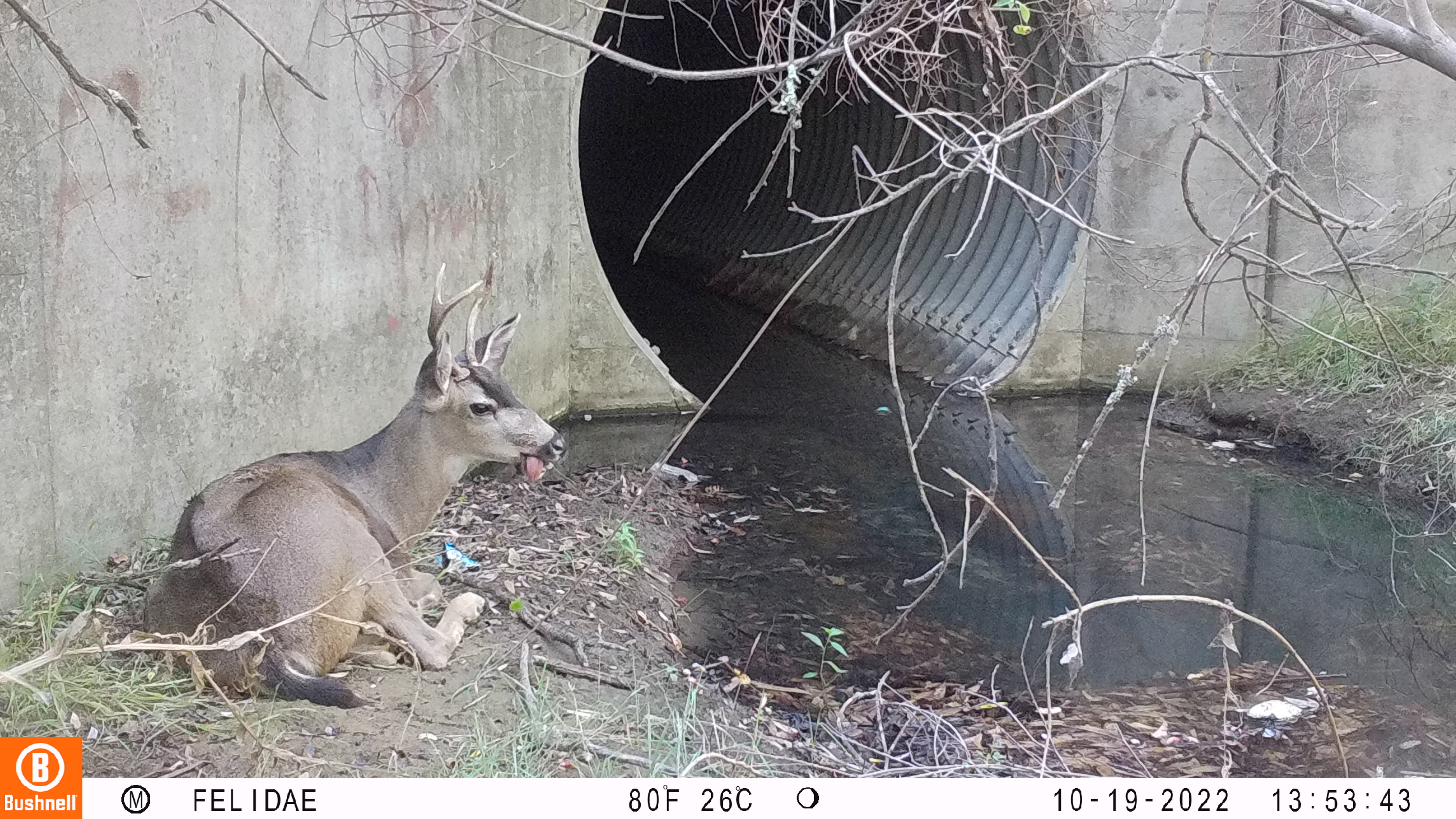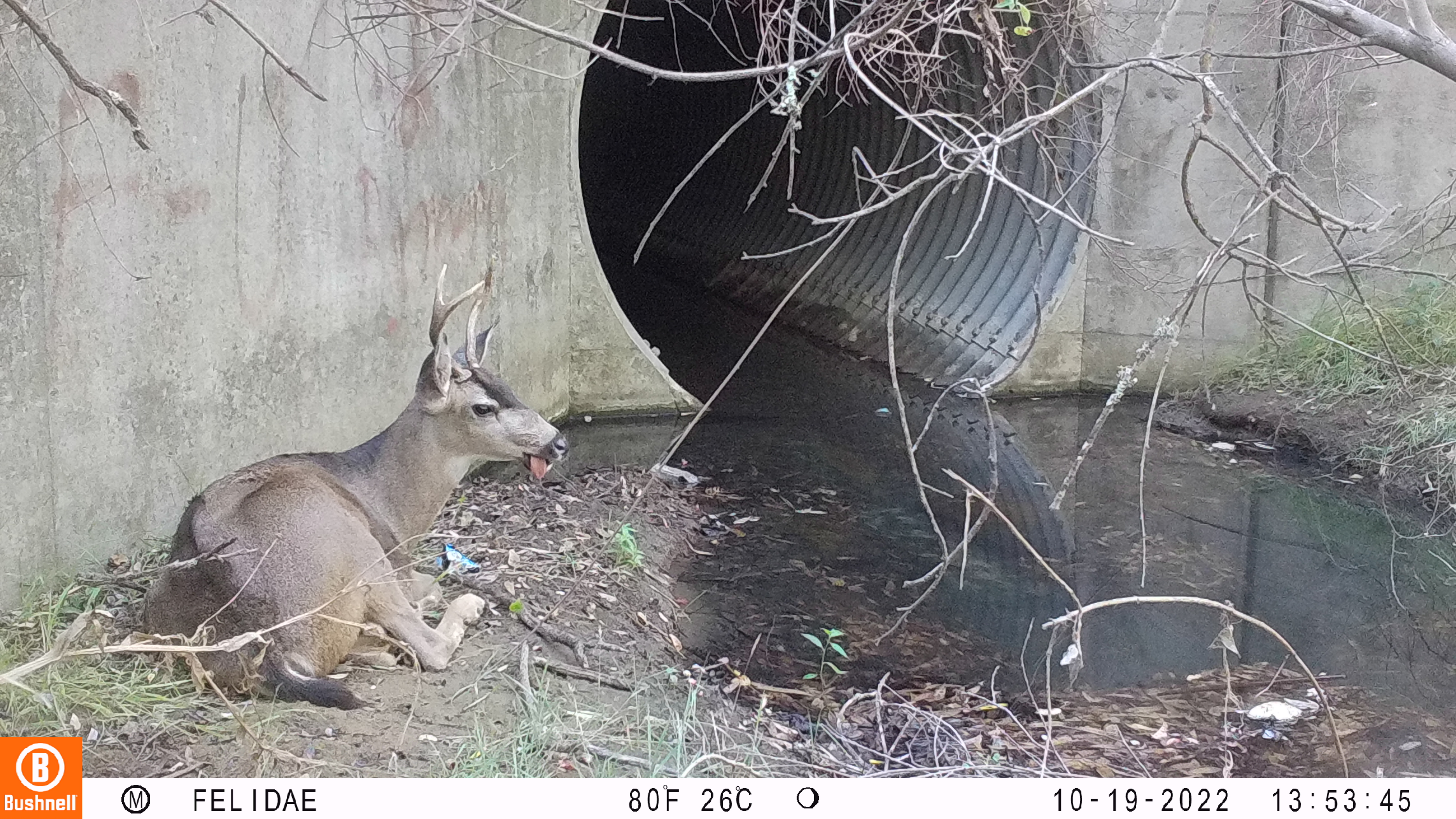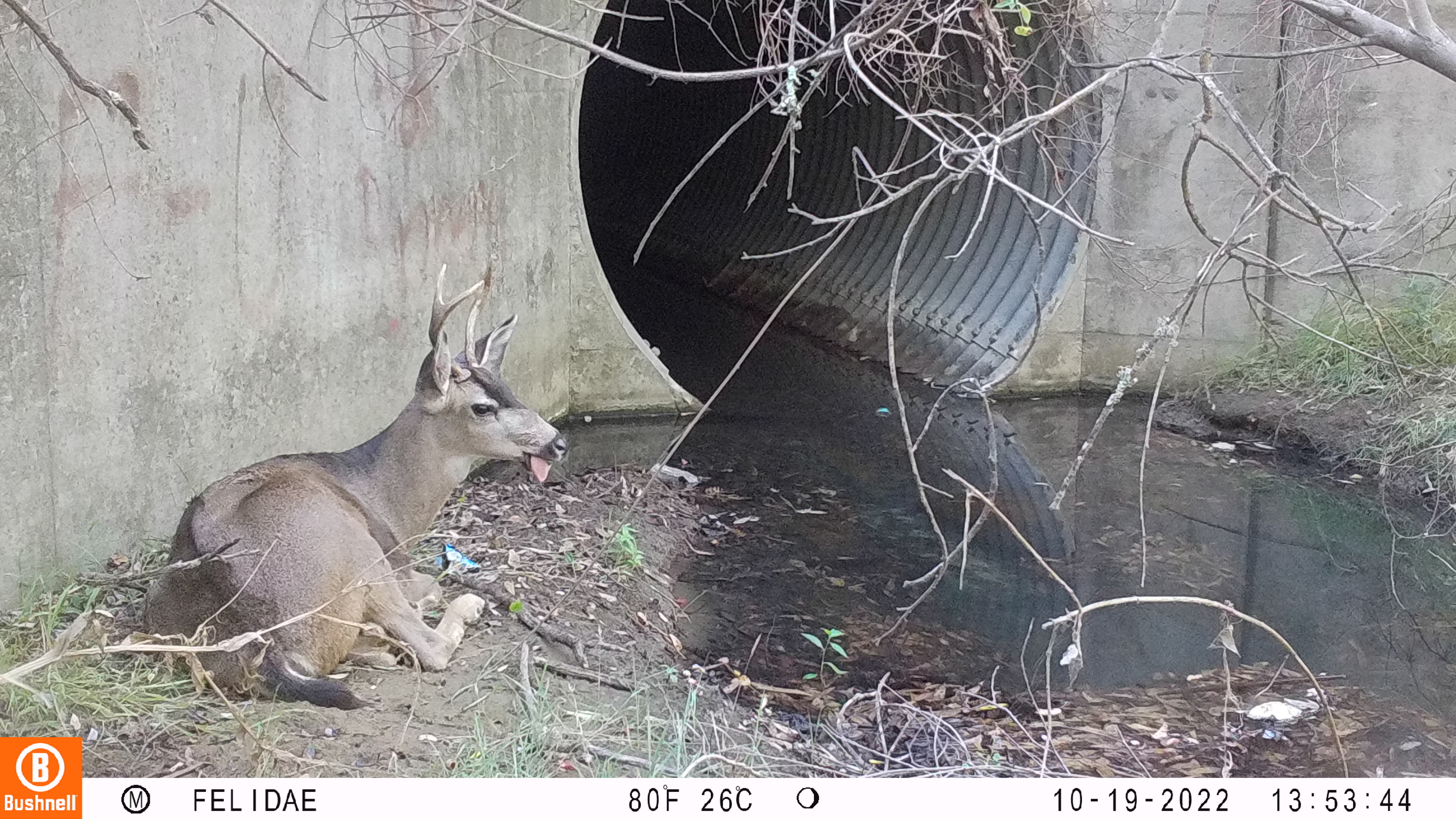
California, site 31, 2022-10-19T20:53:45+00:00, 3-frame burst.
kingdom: Animalia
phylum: Chordata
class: Mammalia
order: Artiodactyla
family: Cervidae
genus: Odocoileus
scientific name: Odocoileus hemionus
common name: mule deer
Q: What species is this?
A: Mule deer (Odocoileus hemionus).